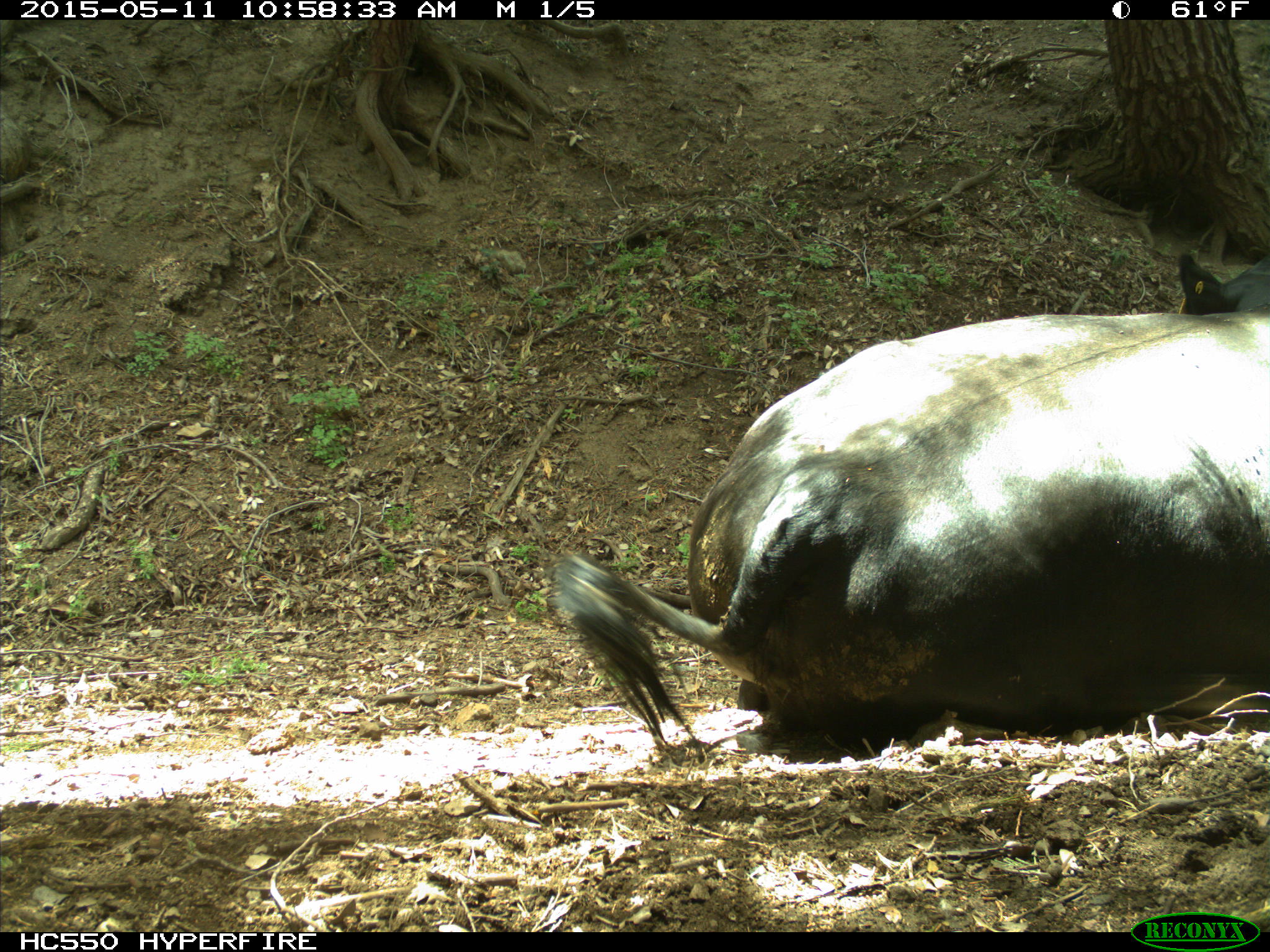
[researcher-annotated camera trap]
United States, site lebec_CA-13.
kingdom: Animalia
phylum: Chordata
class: Mammalia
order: Artiodactyla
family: Bovidae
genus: Bos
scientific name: Bos taurus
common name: domestic cow